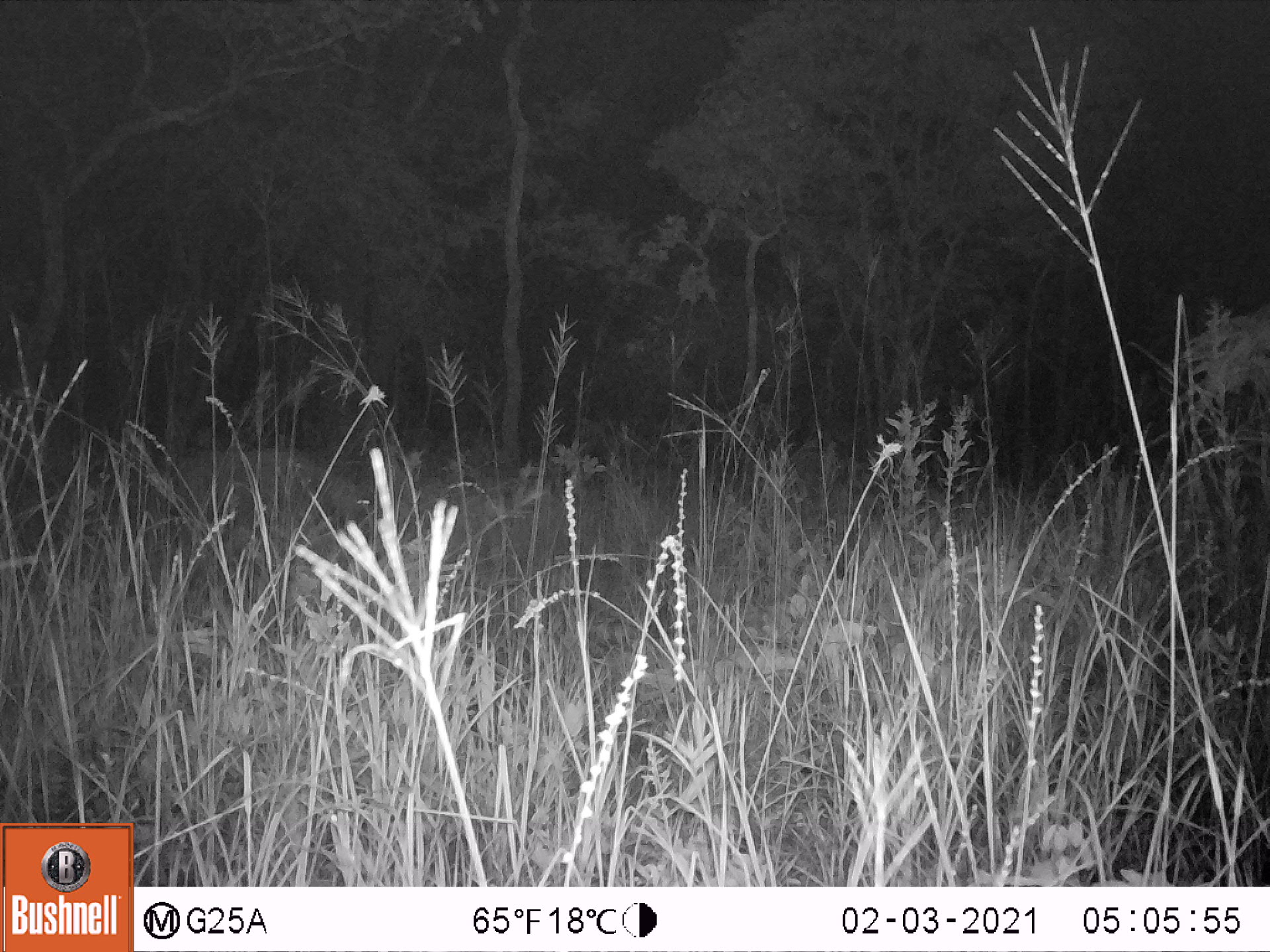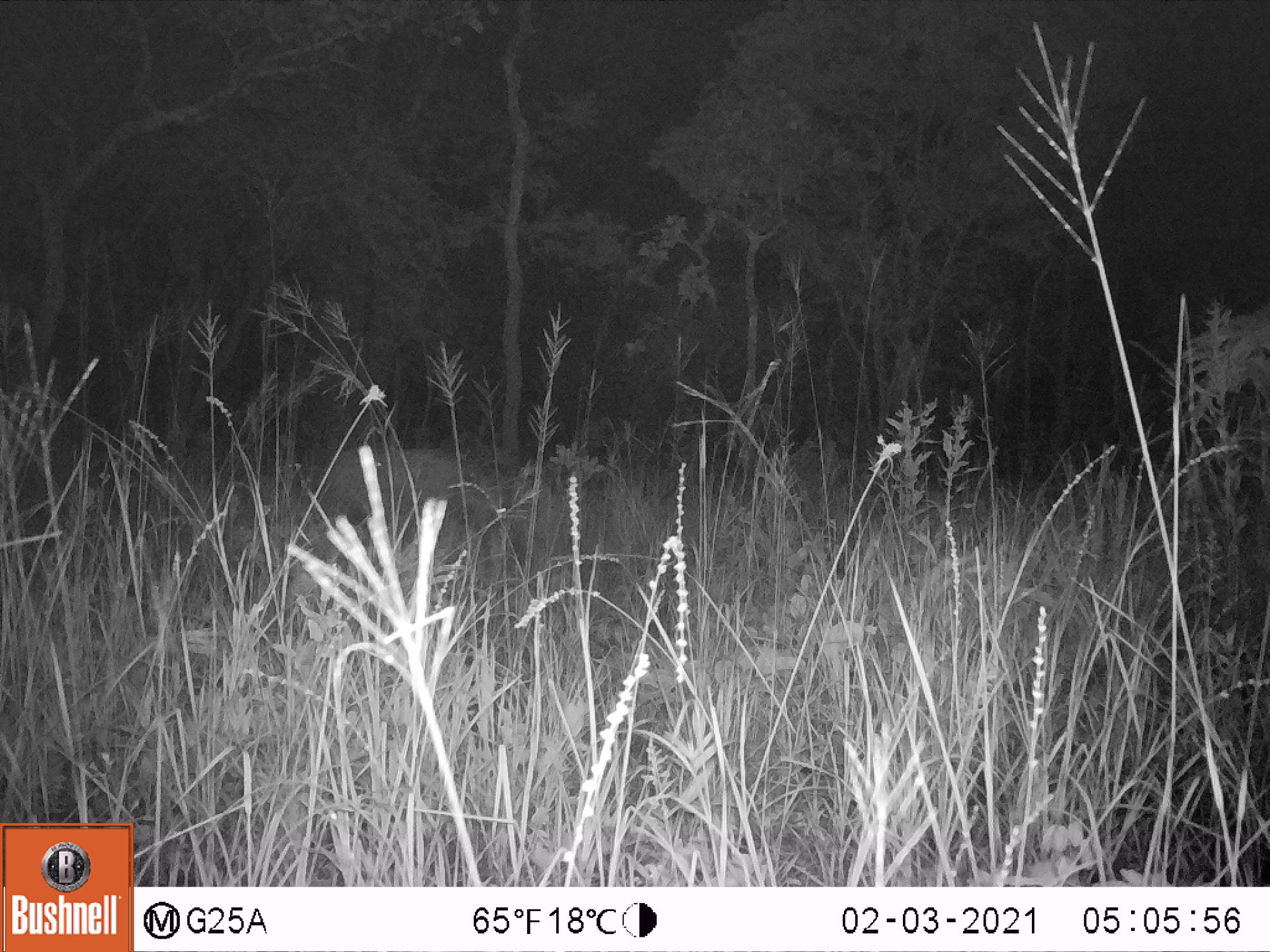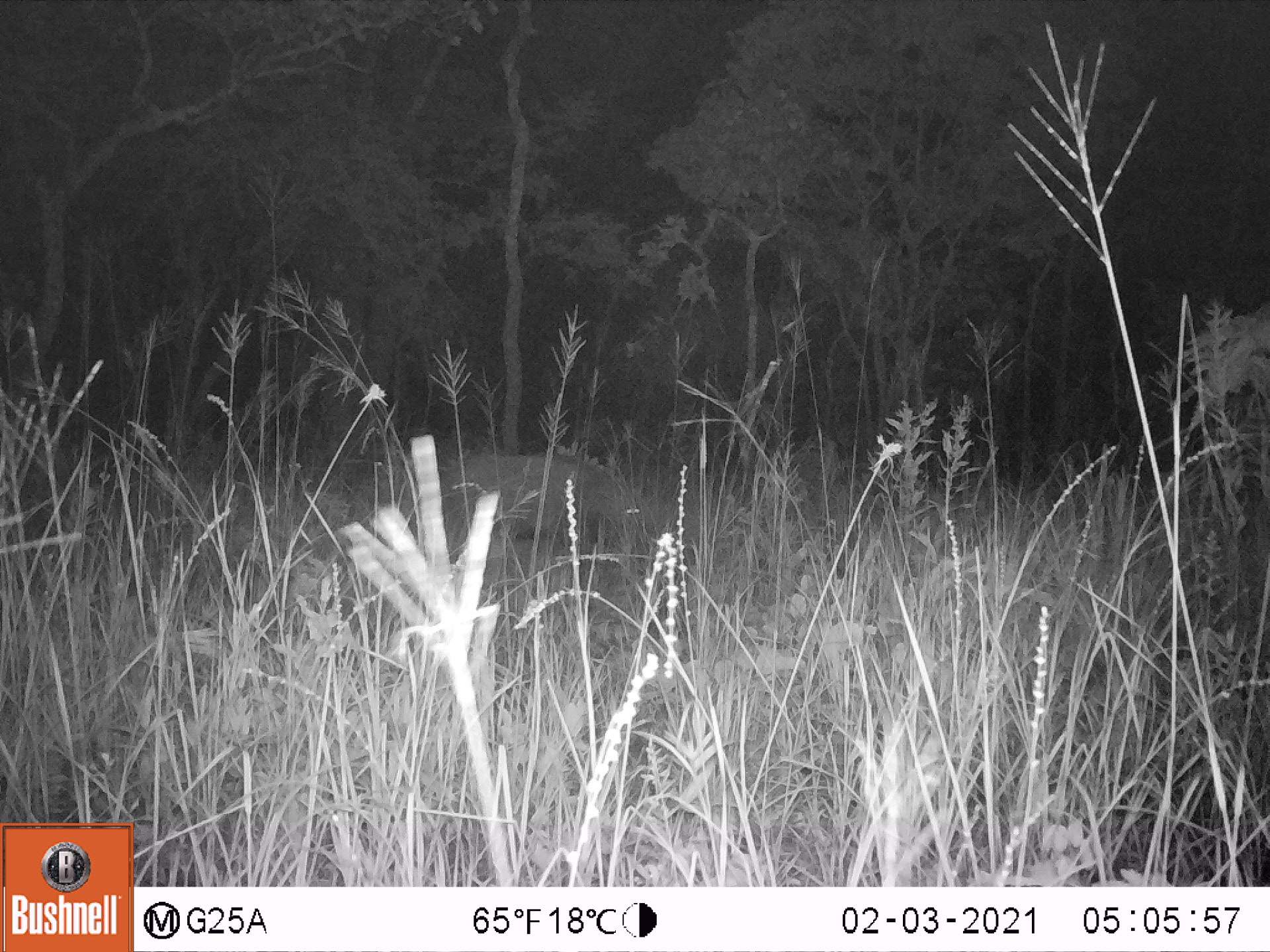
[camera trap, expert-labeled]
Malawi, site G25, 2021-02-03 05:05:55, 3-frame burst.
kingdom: Animalia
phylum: Chordata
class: Mammalia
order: Artiodactyla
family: Suidae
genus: Potamochoerus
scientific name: Potamochoerus larvatus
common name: bushpig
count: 1